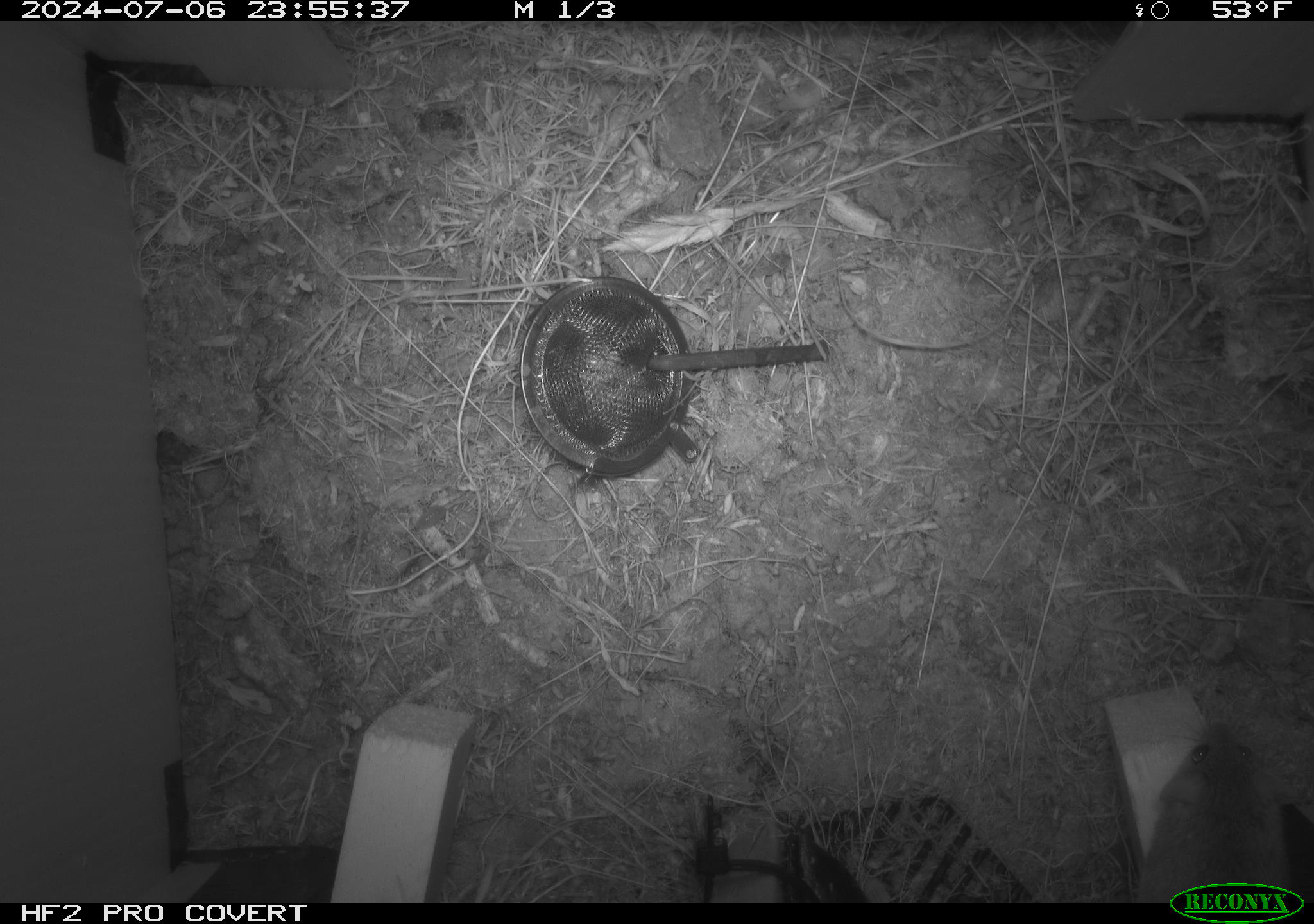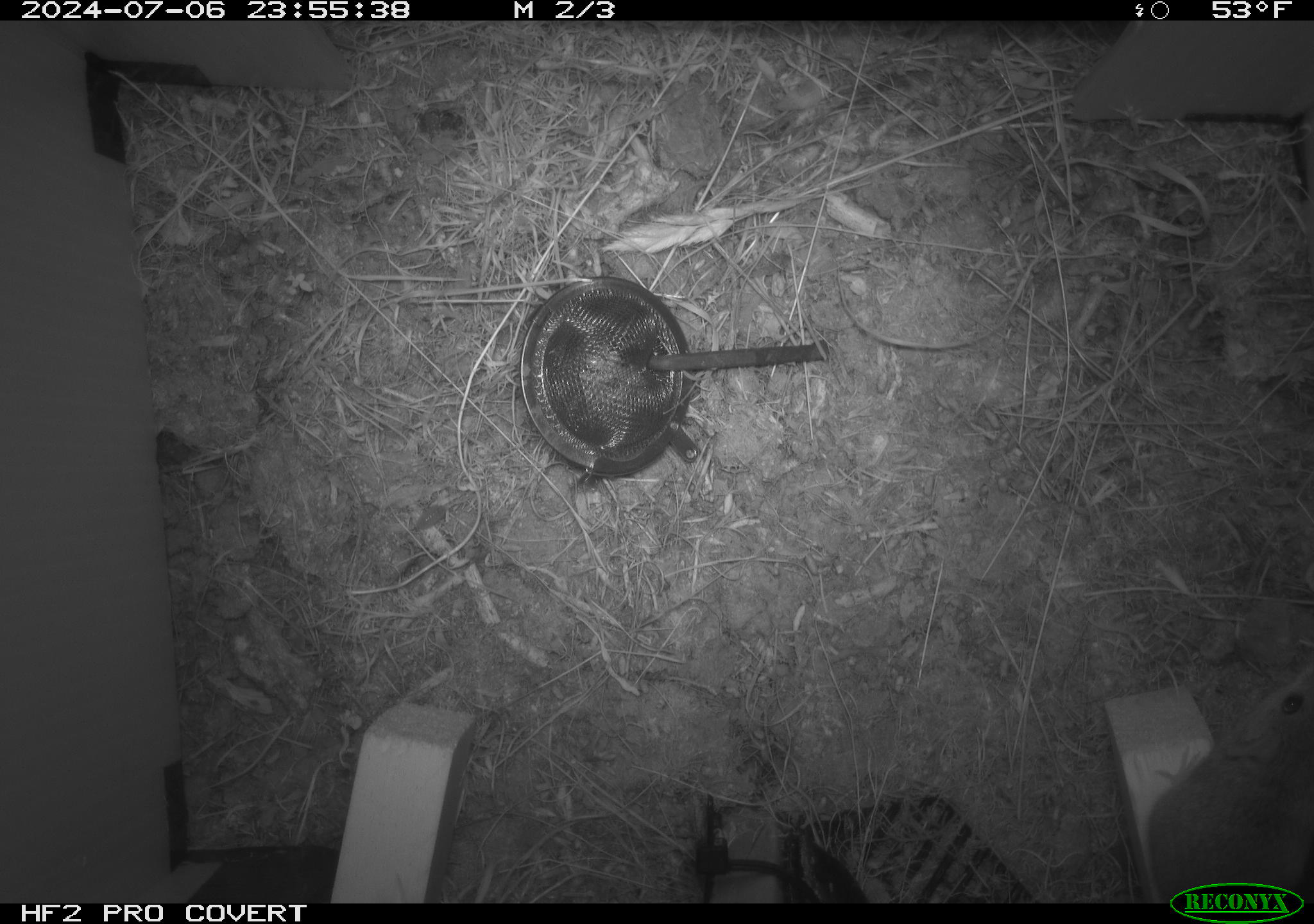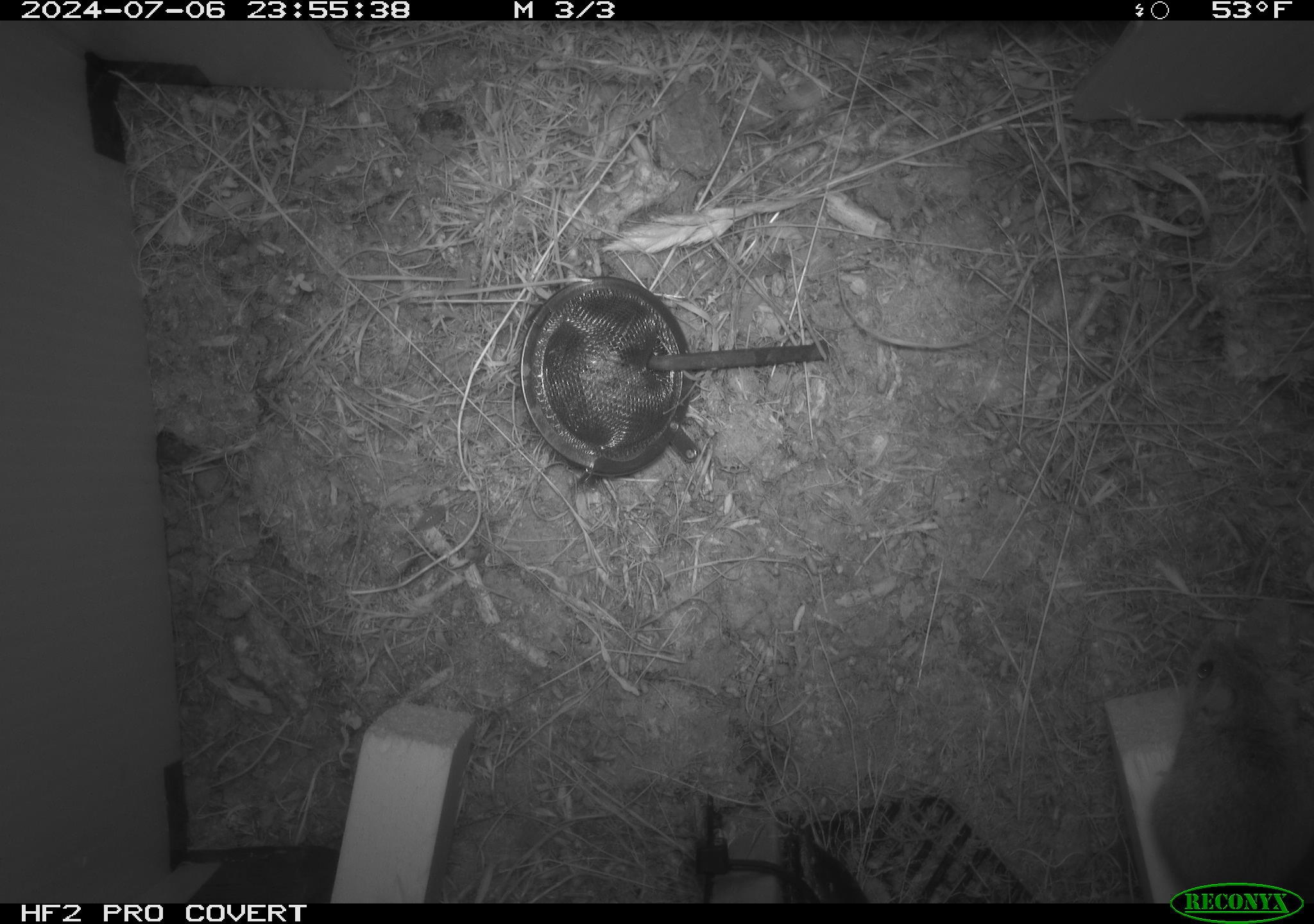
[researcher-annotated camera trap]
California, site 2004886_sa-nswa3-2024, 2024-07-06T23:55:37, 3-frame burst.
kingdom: Animalia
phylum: Chordata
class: Mammalia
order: Rodentia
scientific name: Rodentia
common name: rodent